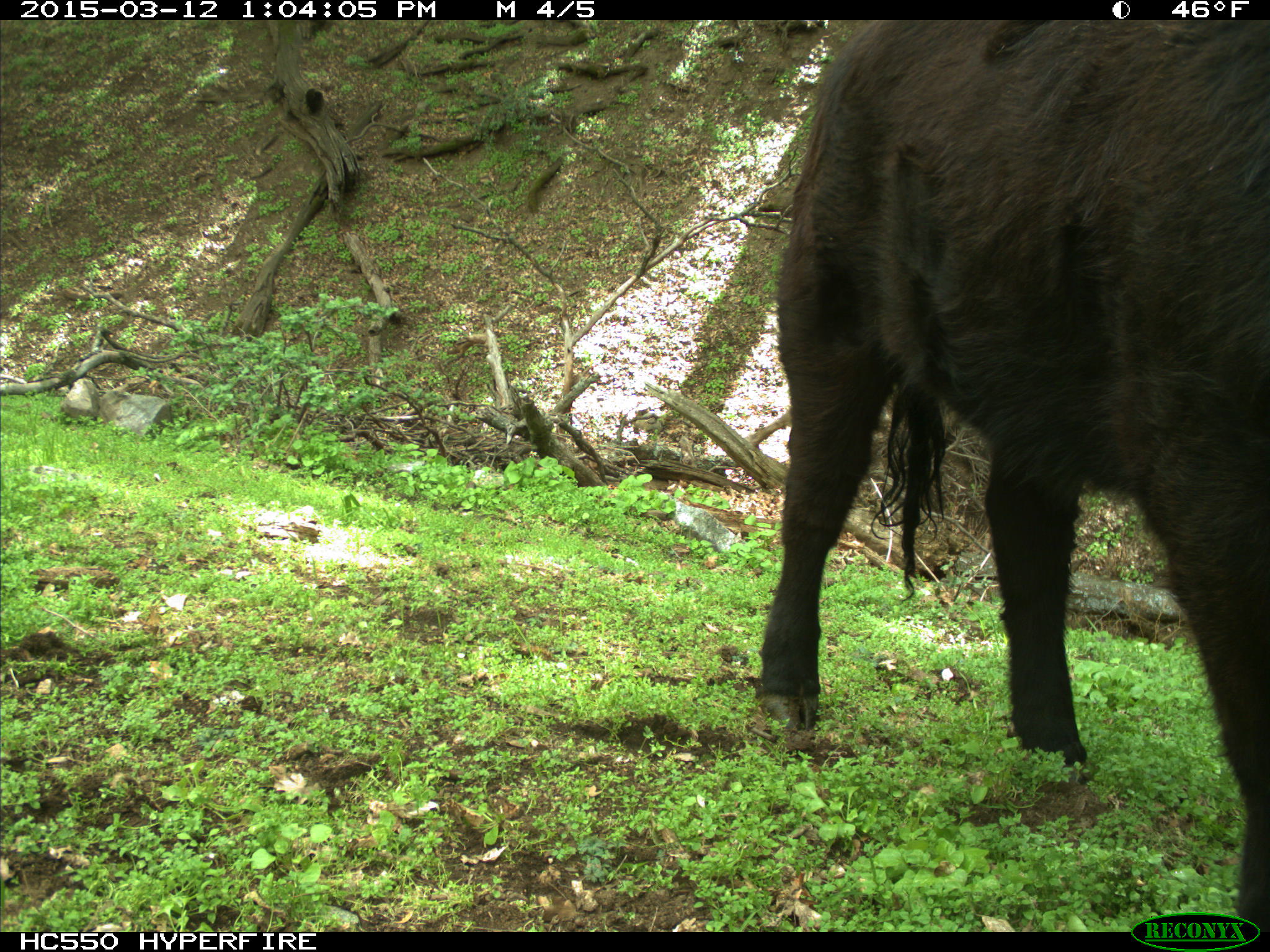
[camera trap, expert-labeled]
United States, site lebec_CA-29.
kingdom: Animalia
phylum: Chordata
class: Mammalia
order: Artiodactyla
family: Bovidae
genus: Bos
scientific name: Bos taurus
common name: domestic cow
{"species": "Bos taurus (domestic cow)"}